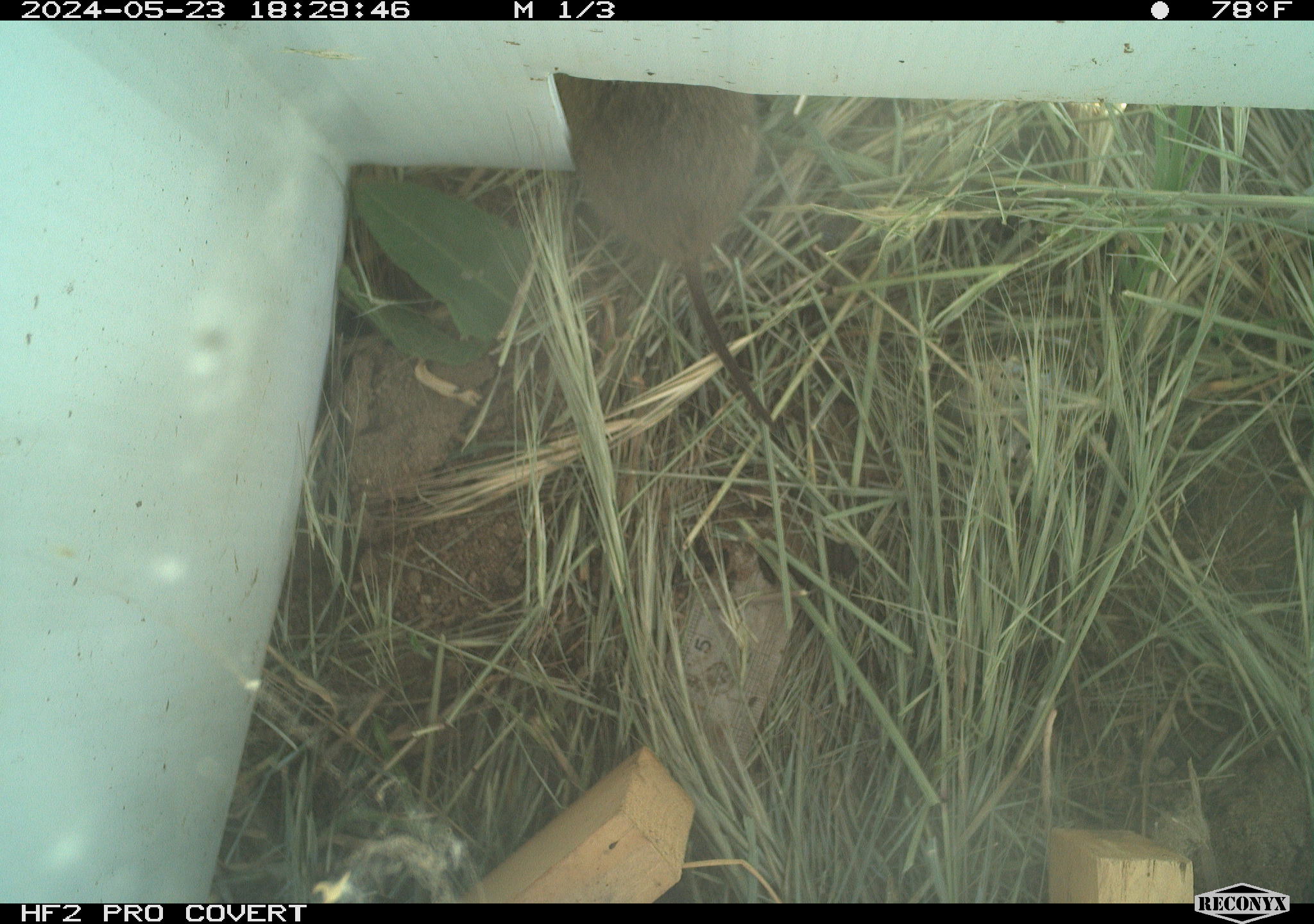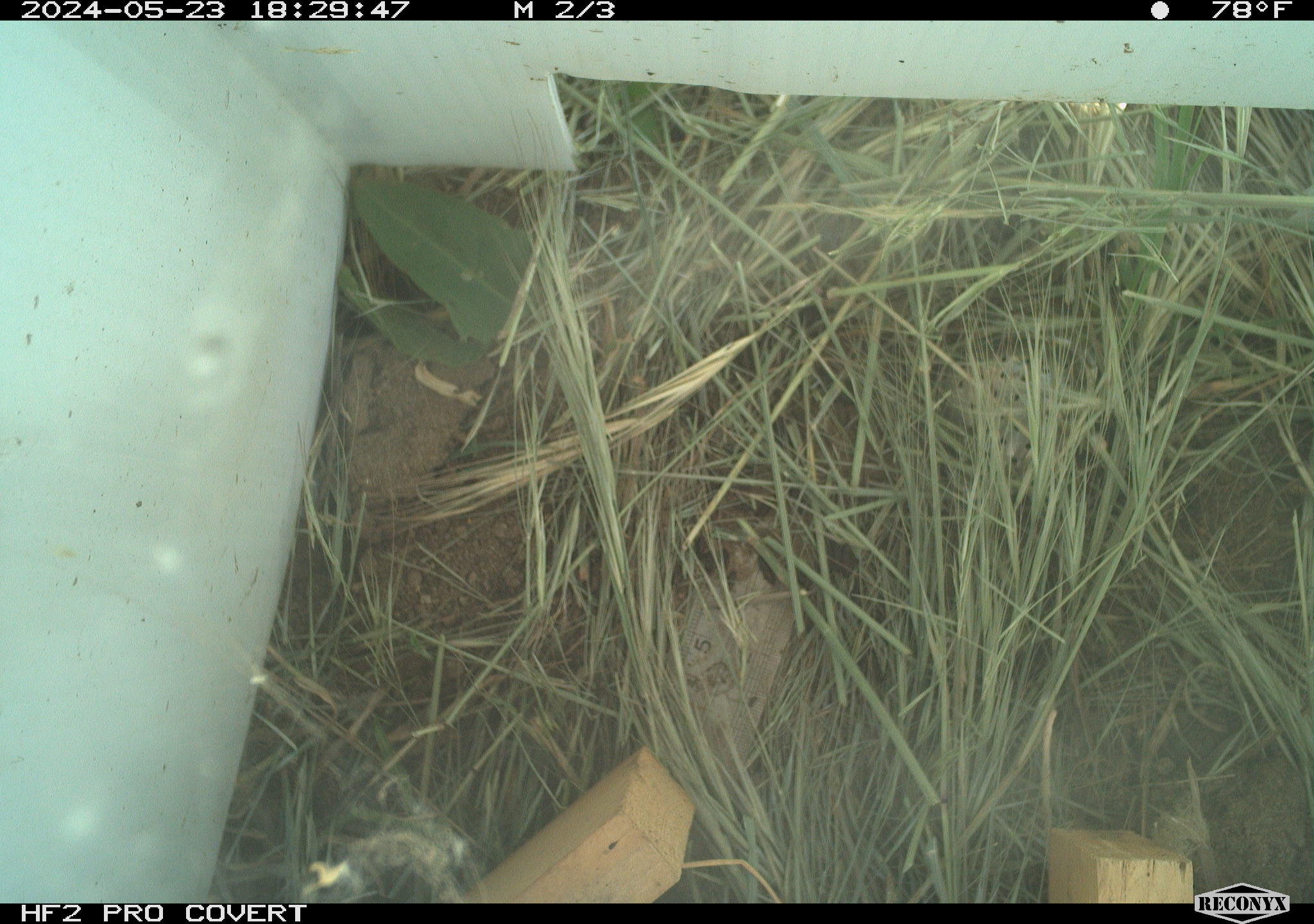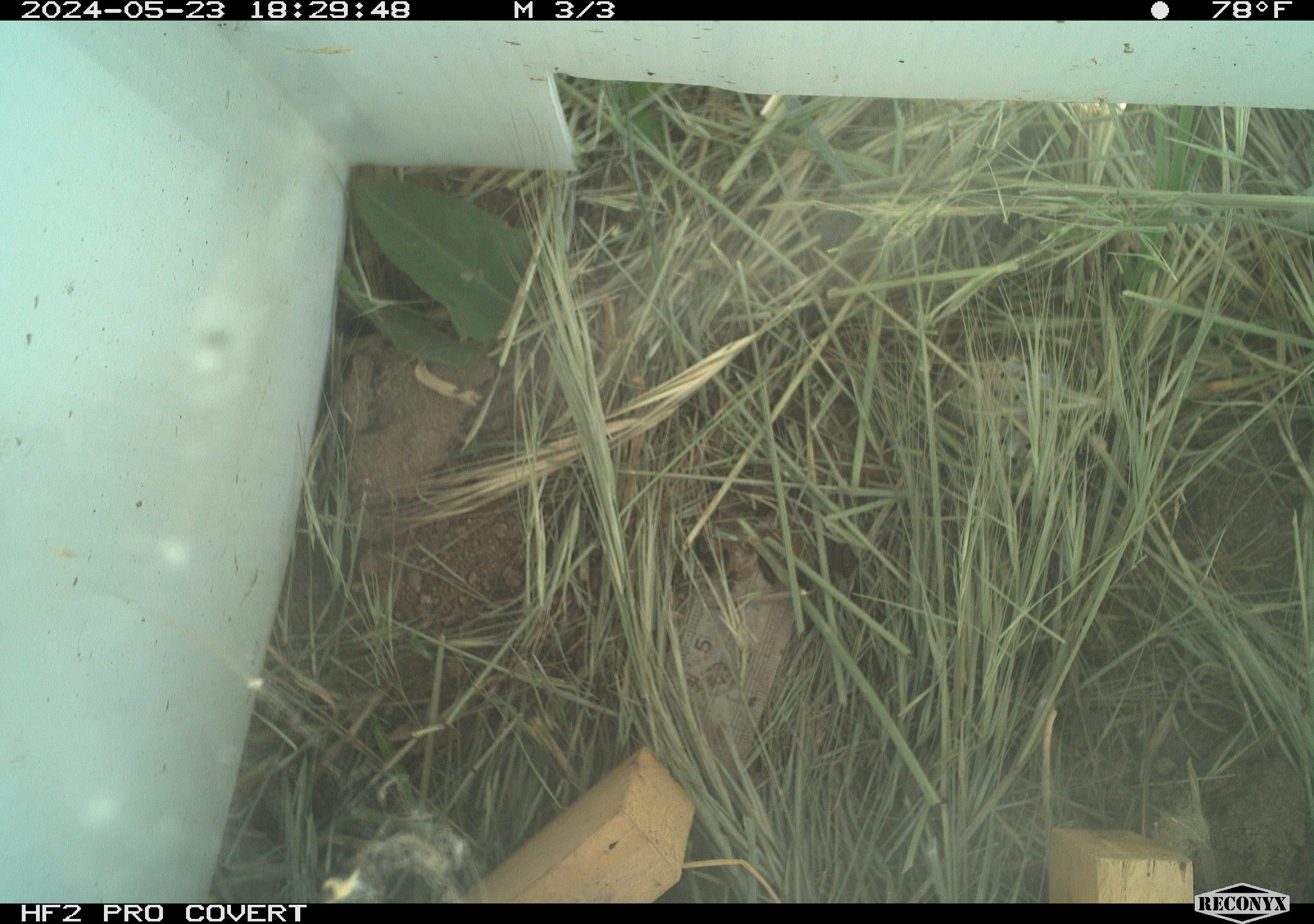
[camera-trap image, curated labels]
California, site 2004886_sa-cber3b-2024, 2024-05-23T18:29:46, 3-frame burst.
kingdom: Animalia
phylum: Chordata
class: Mammalia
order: Rodentia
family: Cricetidae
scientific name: Arvicolinae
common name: voles, lemmings, and muskrats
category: arvicolinae subfamily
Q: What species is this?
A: Arvicolinae subfamily (voles, lemmings, and muskrats) (Arvicolinae).